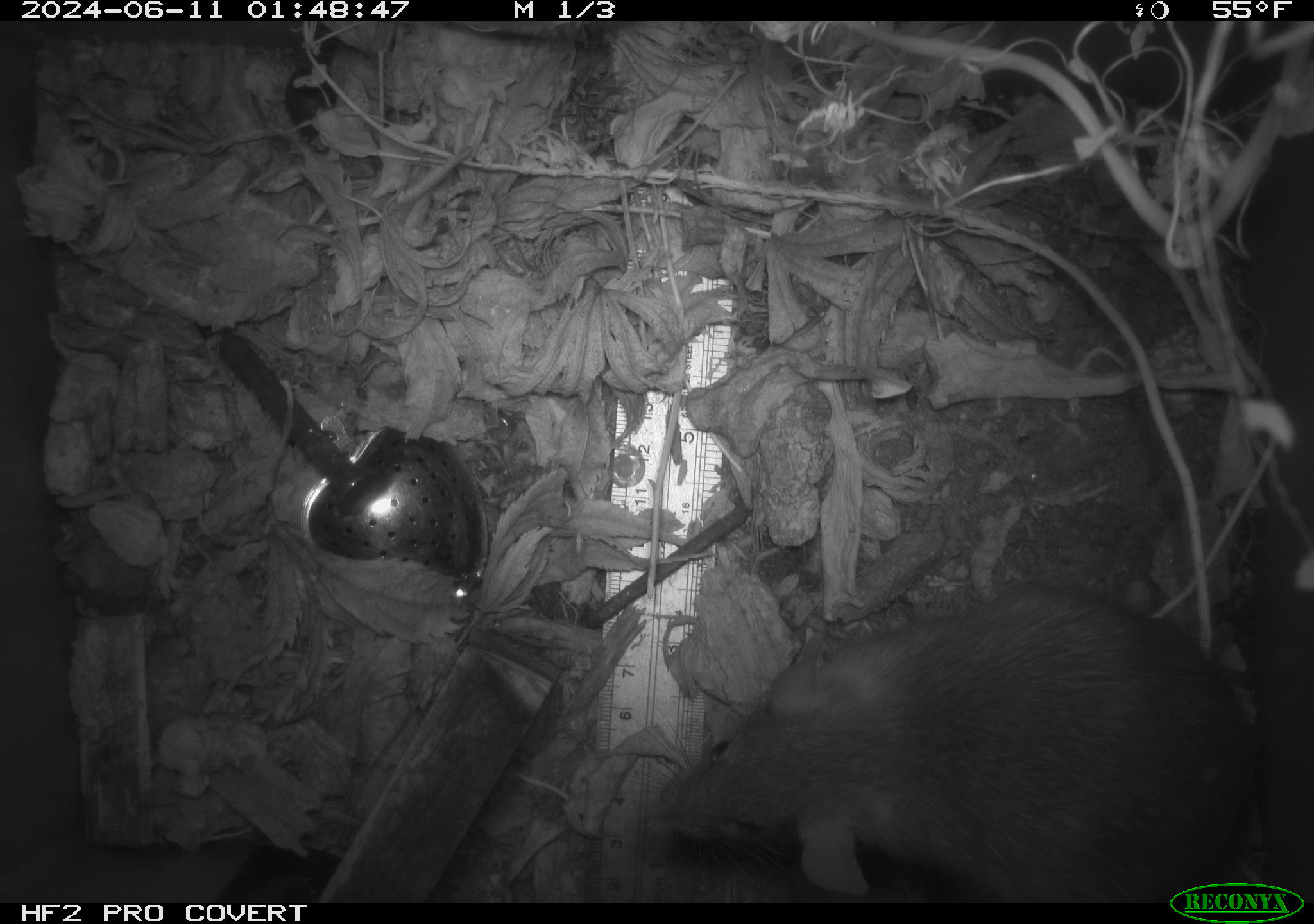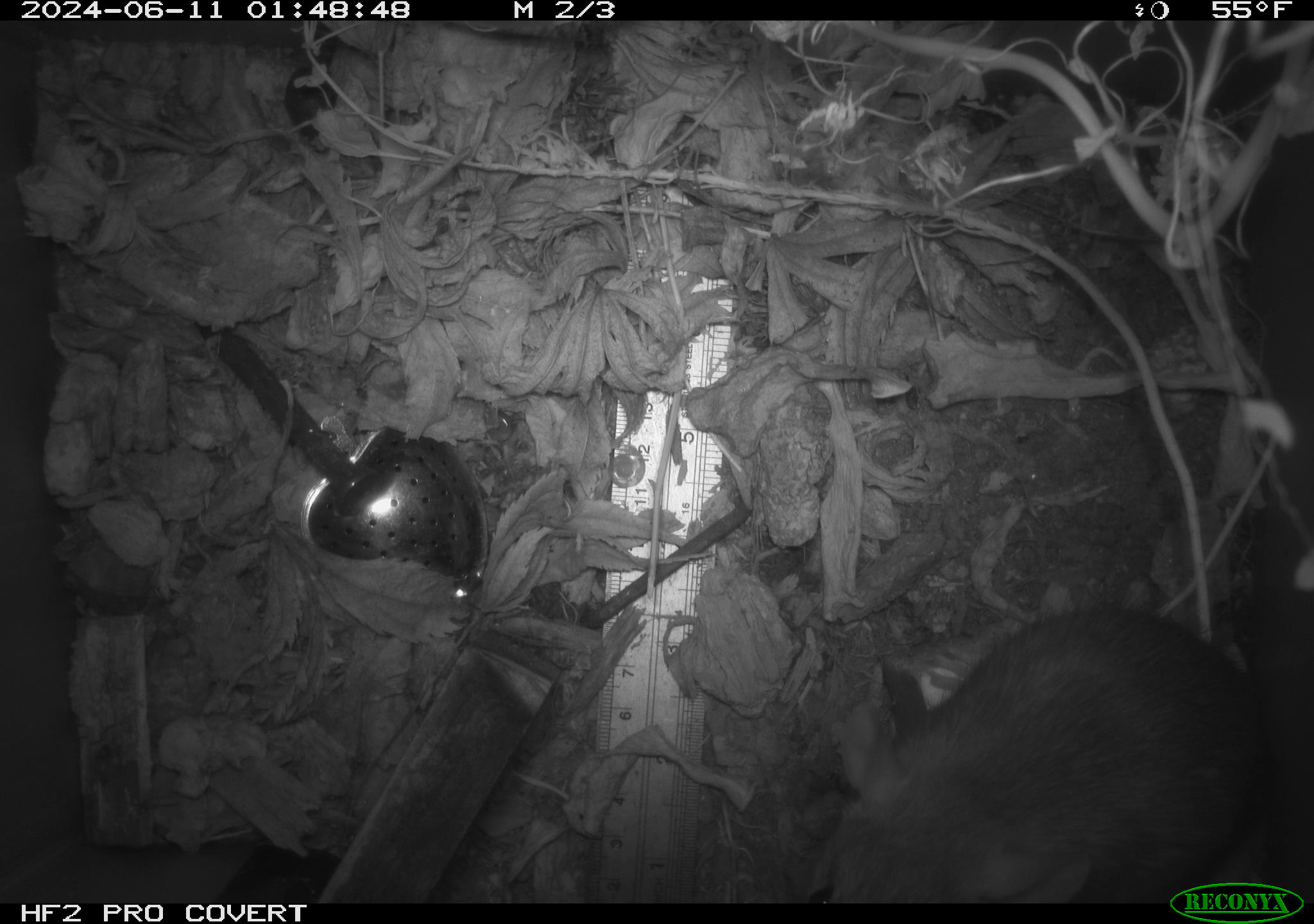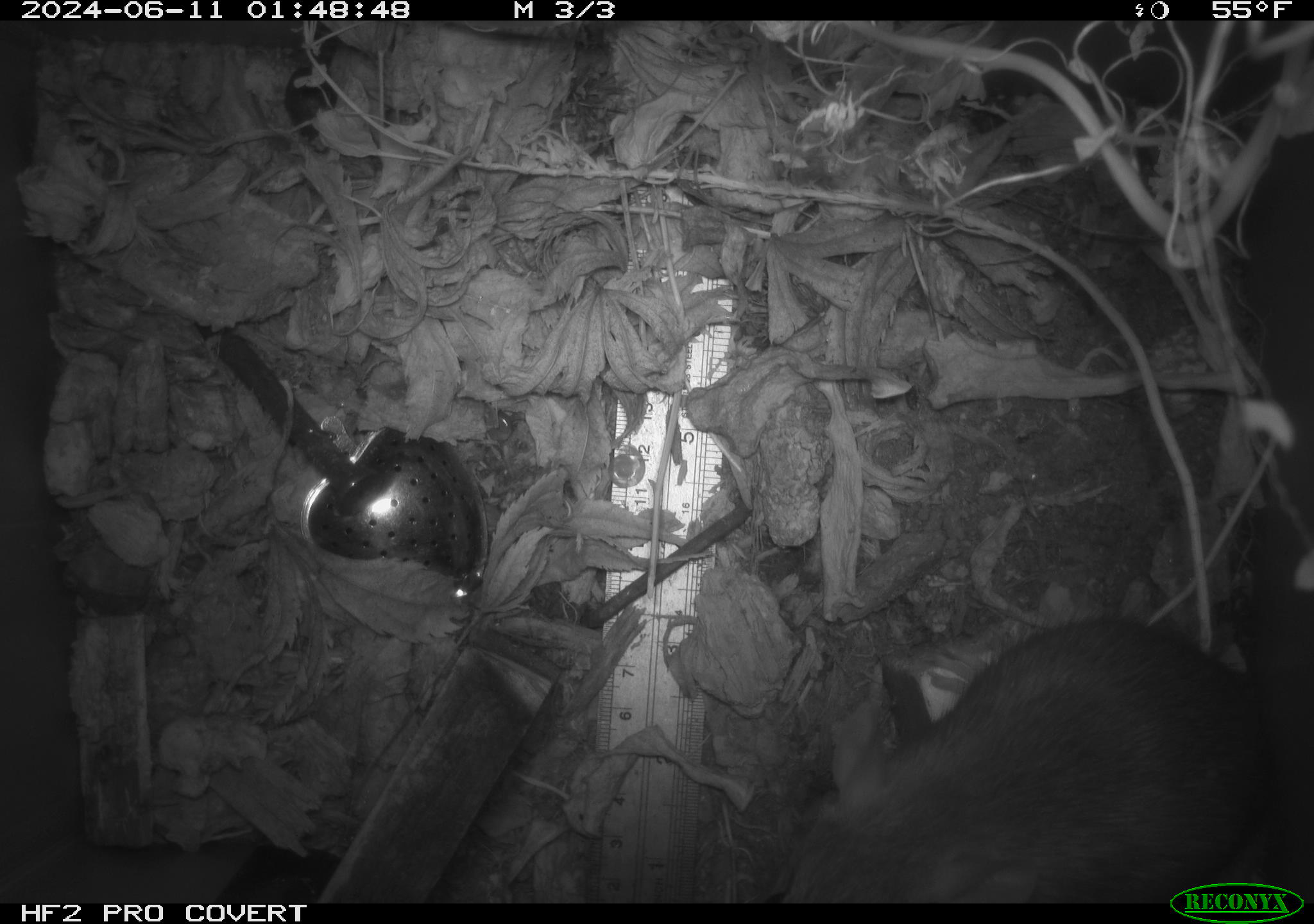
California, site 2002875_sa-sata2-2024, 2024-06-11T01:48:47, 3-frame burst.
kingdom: Animalia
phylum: Chordata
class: Mammalia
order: Rodentia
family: Muridae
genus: Rattus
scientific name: Rattus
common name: rat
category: rattus species